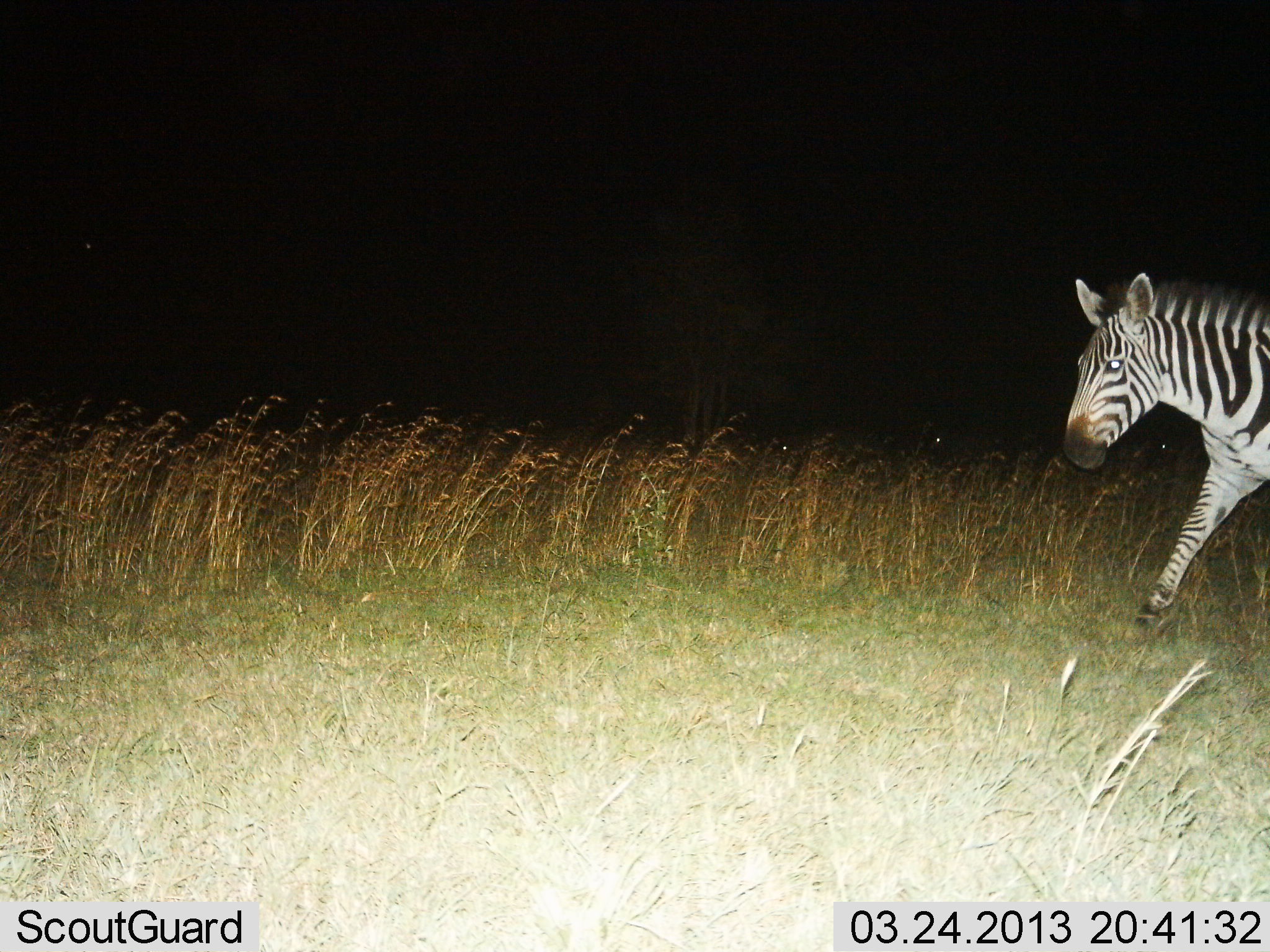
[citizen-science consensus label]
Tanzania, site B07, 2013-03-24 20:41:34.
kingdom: Animalia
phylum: Chordata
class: Mammalia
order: Perissodactyla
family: Equidae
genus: Equus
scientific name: Equus quagga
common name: plains zebra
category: zebra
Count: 1.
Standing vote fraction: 9%.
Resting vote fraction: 0%.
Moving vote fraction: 91%.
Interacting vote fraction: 0%.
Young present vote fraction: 0%.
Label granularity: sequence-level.